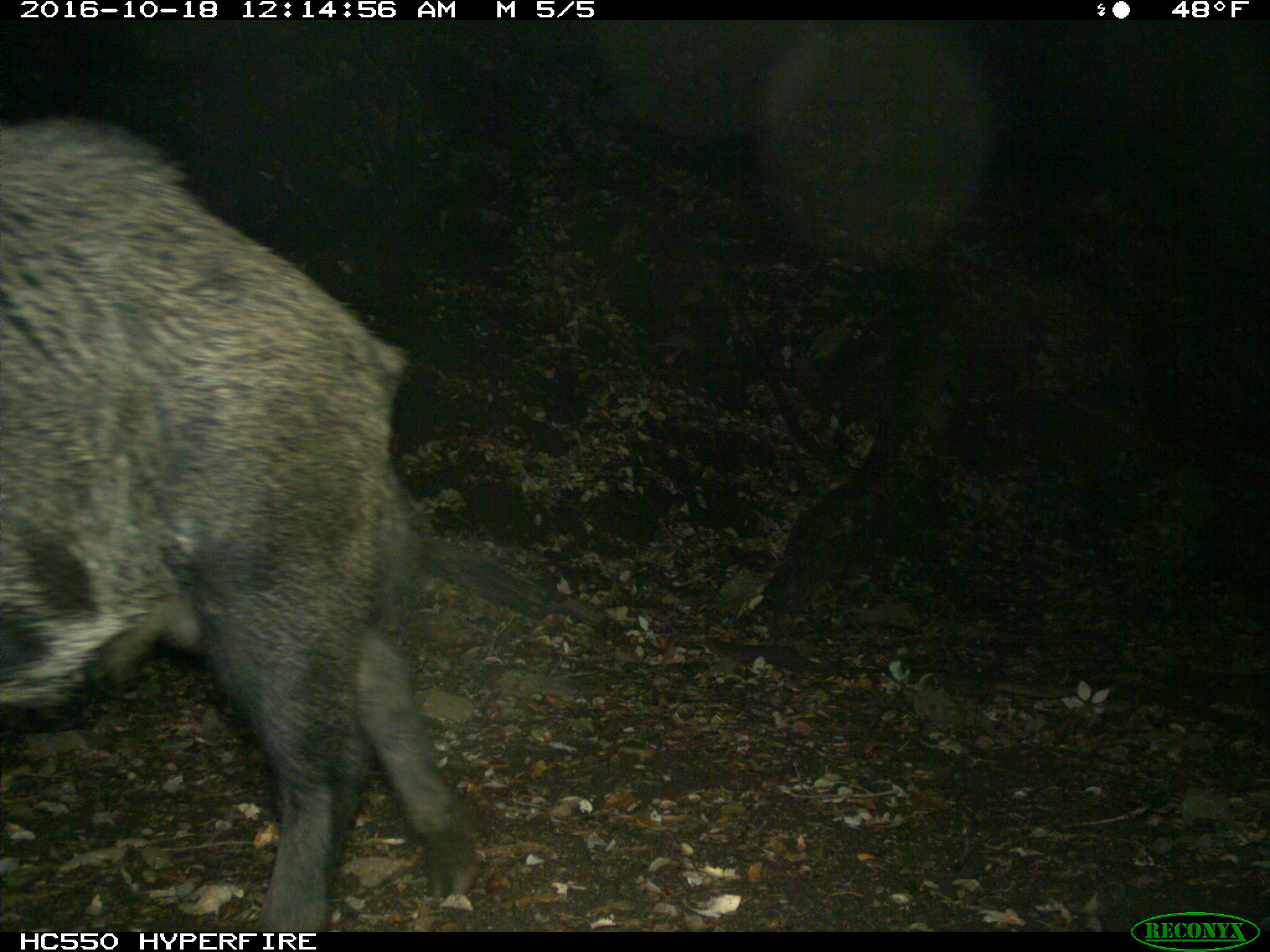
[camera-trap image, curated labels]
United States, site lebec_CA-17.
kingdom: Animalia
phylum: Chordata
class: Mammalia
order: Artiodactyla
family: Suidae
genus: Sus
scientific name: Sus scrofa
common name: wild boar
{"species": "Sus scrofa (wild boar)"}